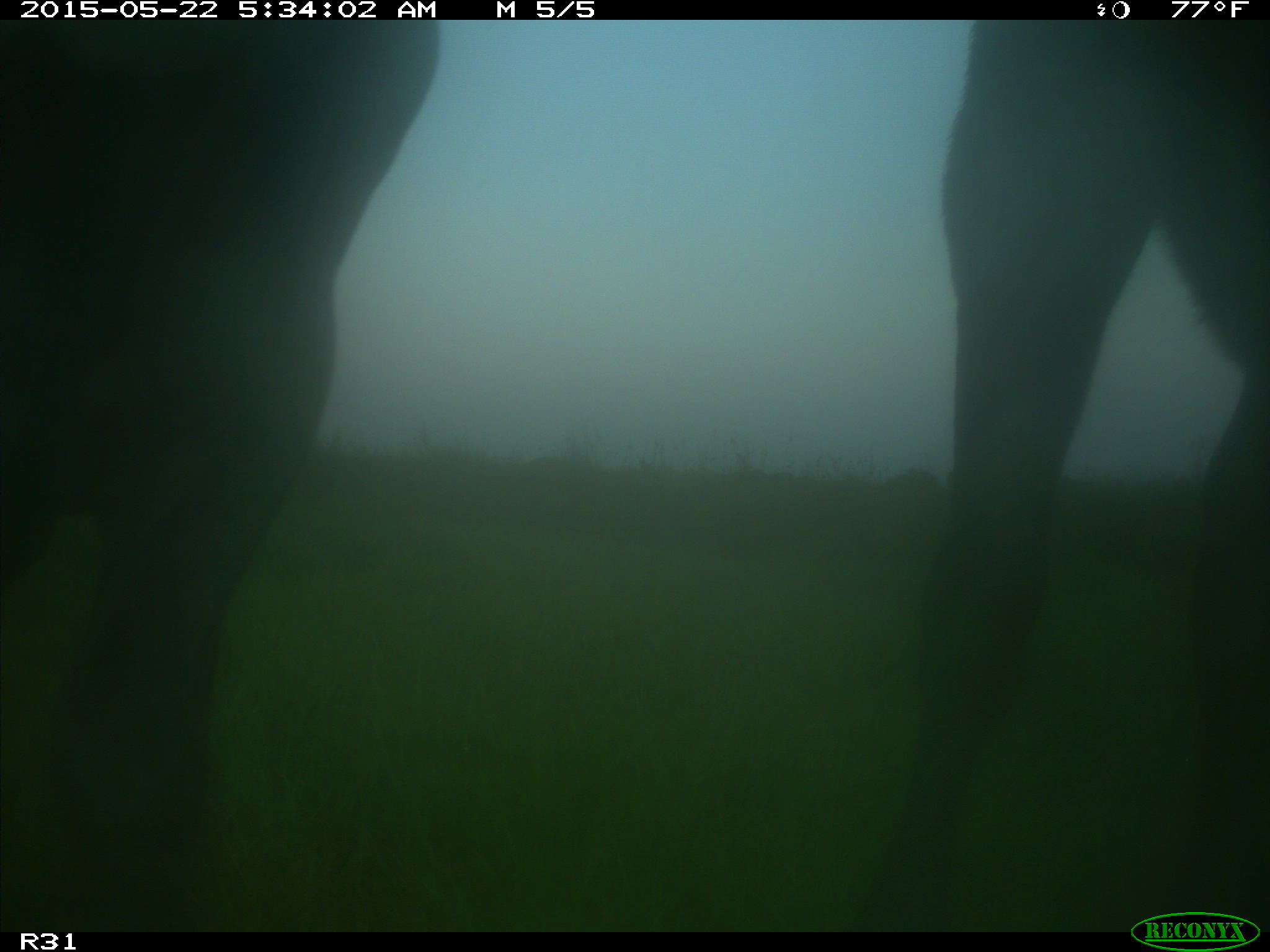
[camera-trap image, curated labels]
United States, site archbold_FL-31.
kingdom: Animalia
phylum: Chordata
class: Mammalia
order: Artiodactyla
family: Bovidae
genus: Bos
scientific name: Bos taurus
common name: domestic cow